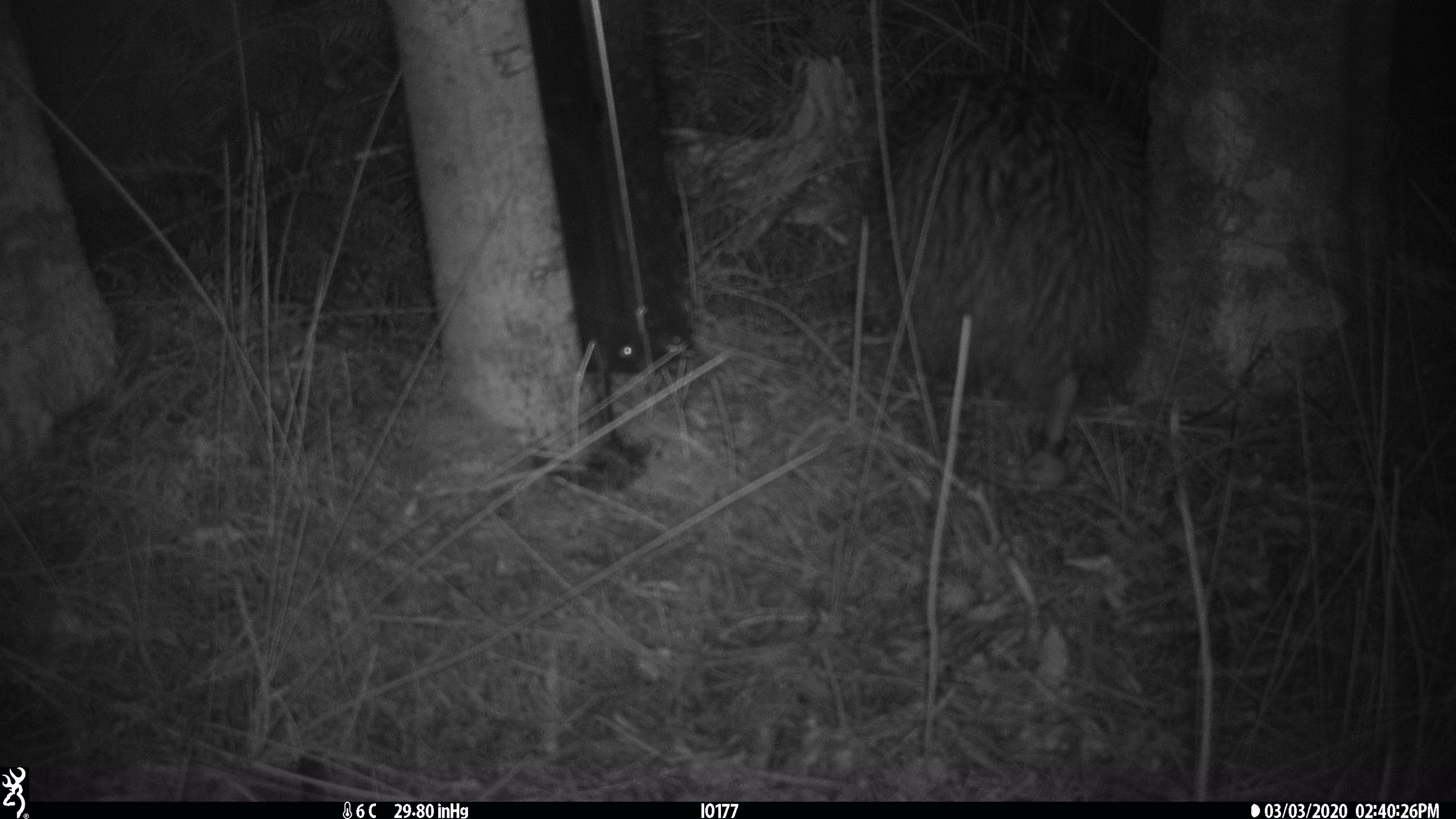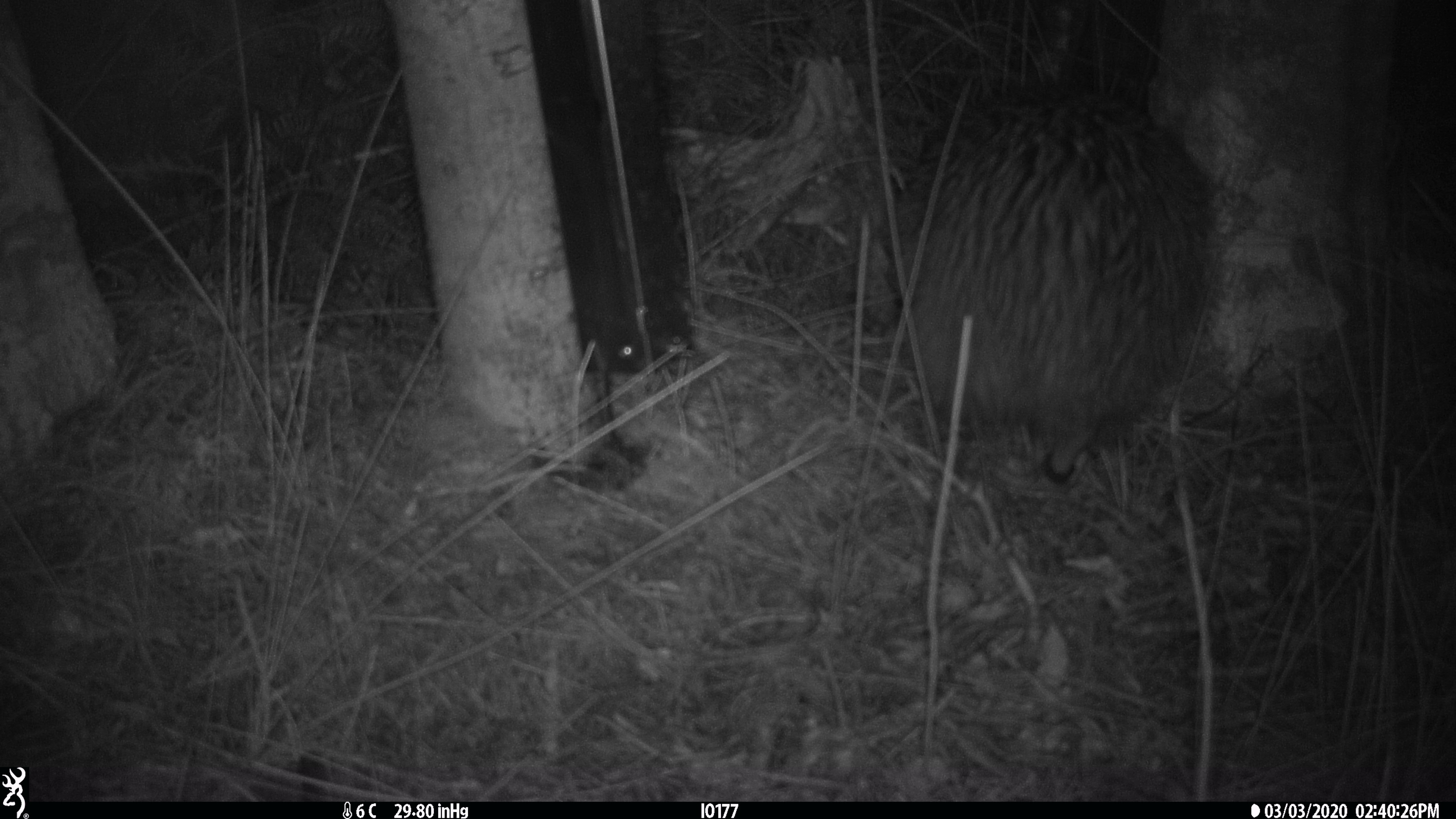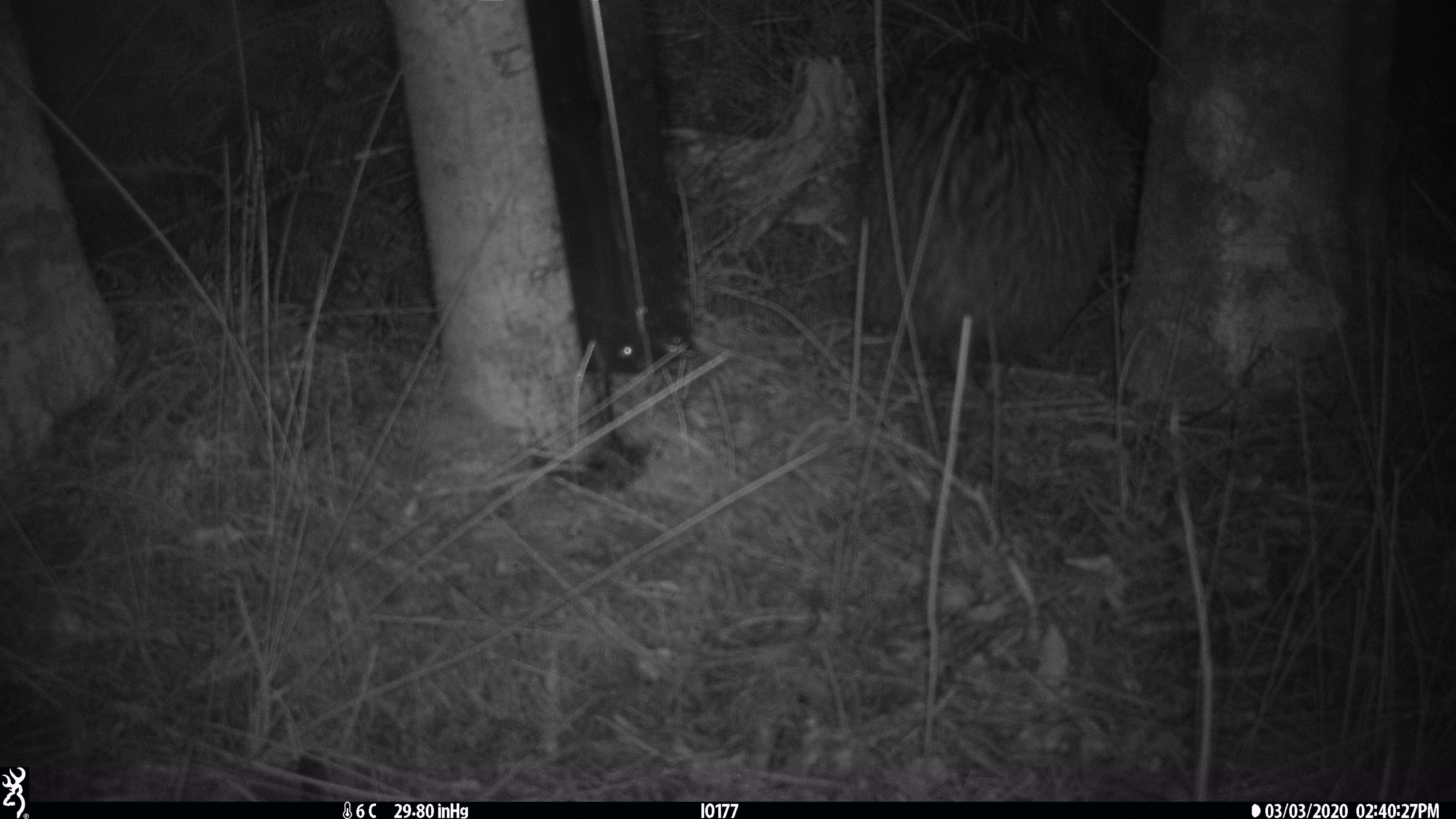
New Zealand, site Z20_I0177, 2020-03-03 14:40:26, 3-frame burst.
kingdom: Animalia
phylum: Chordata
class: Aves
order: Apterygiformes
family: Apterygidae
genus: Apteryx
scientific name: Apteryx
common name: kiwi